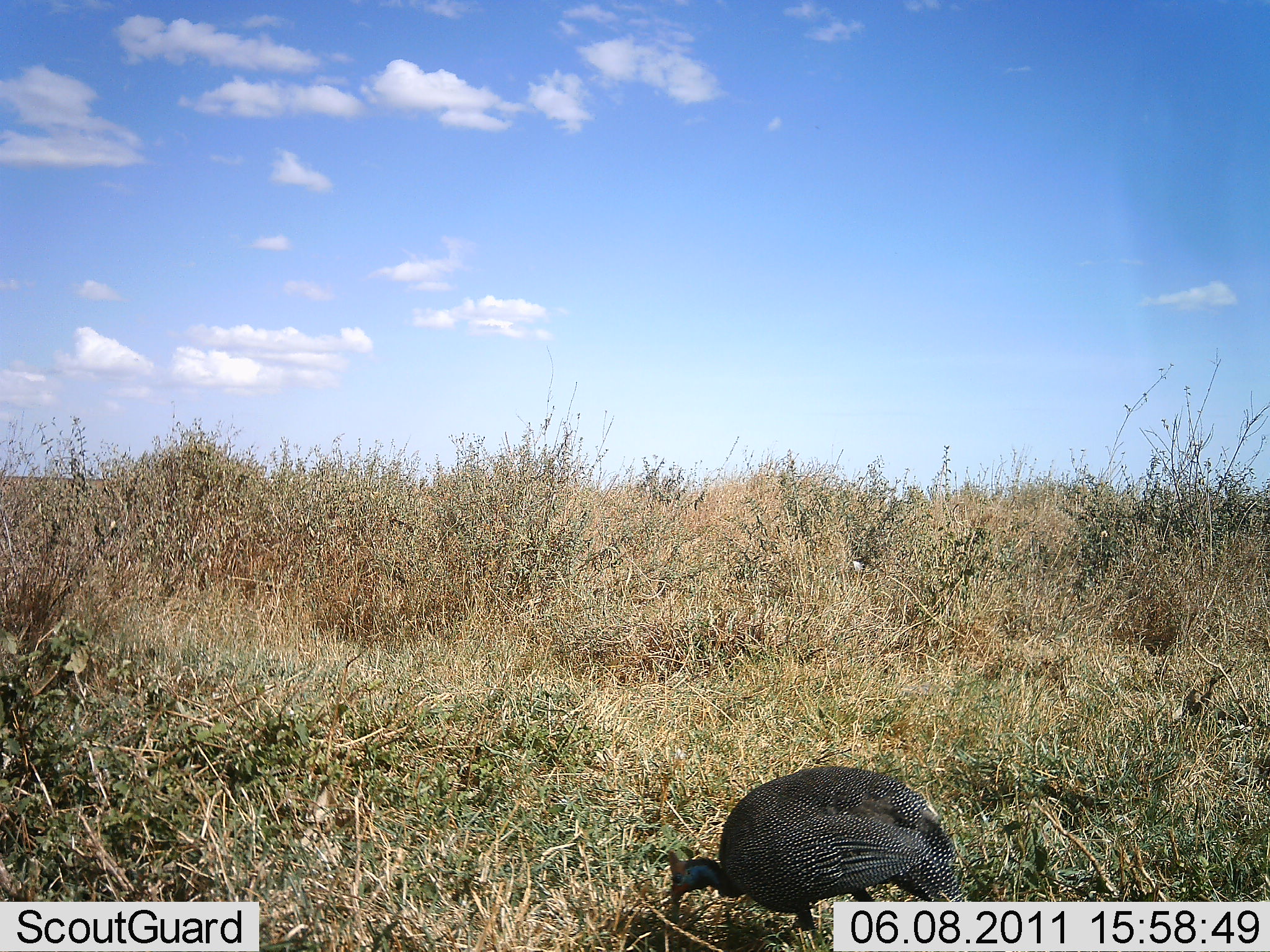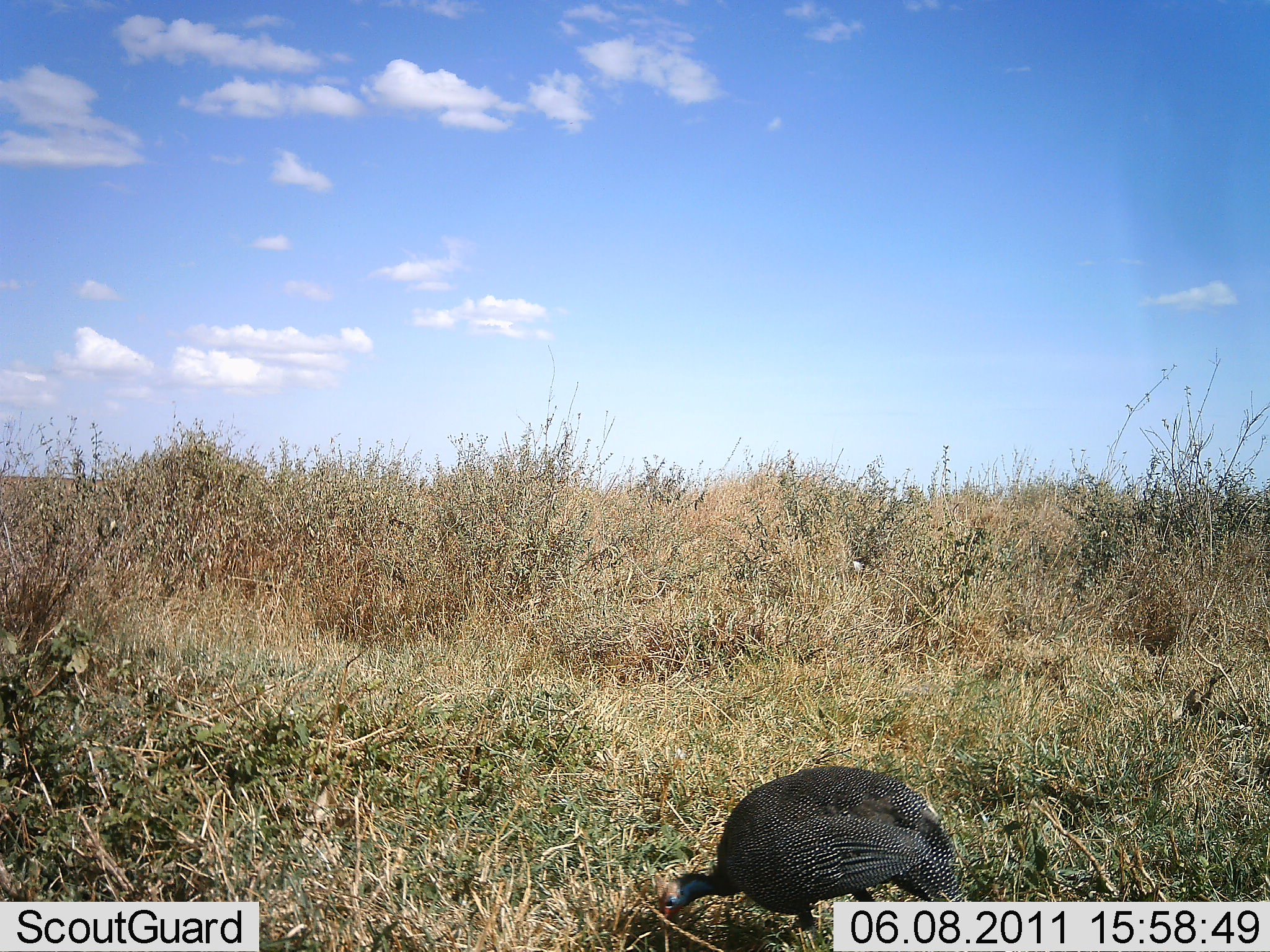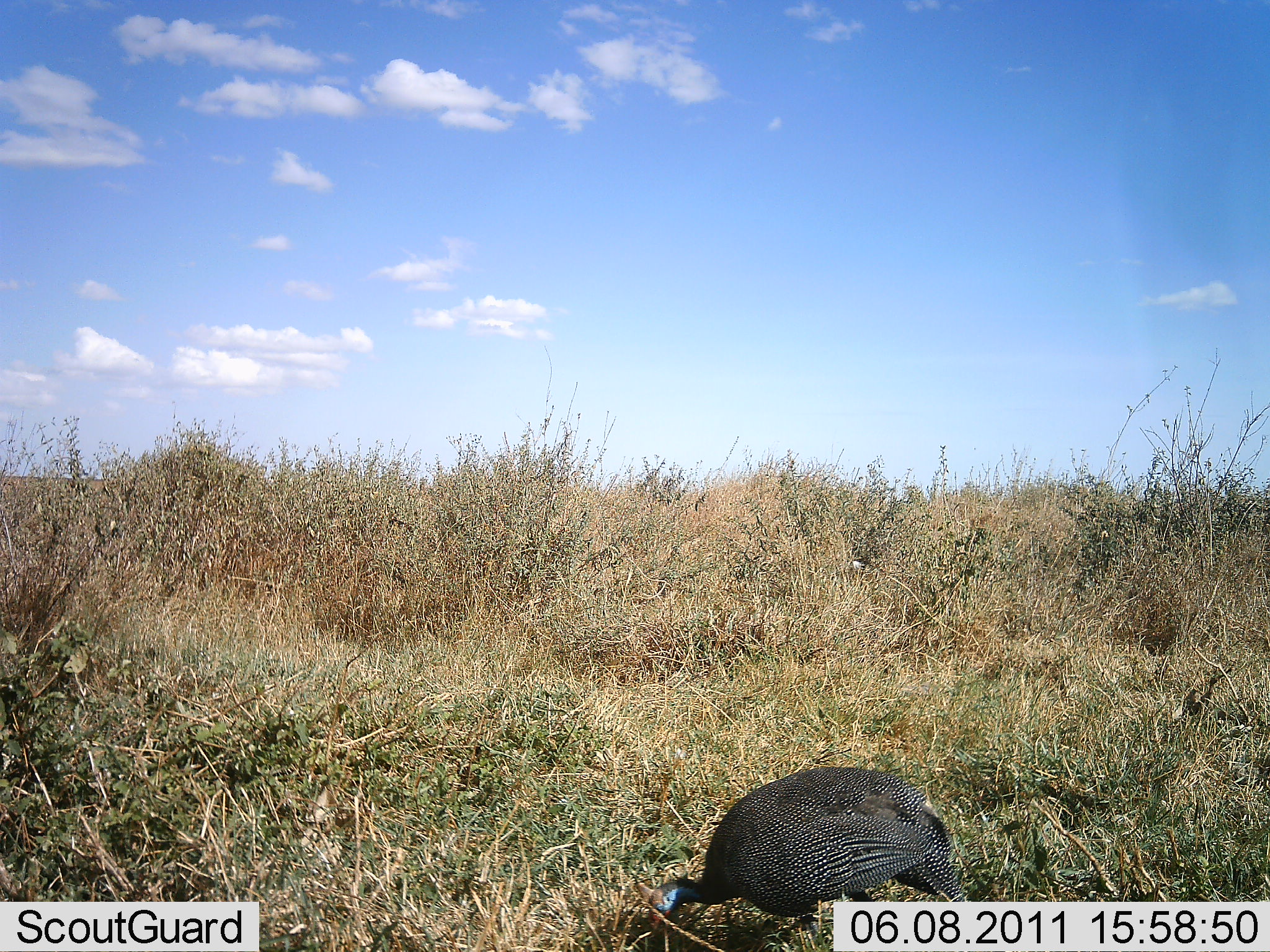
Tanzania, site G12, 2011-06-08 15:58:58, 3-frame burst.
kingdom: Animalia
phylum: Chordata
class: Aves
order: Galliformes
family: Numididae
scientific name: Numididae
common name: guinea fowl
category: guineafowl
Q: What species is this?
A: Guineafowl (guinea fowl) (Numididae).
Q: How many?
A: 1.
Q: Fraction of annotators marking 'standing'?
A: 10%.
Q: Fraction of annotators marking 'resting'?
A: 10%.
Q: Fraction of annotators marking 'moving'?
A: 0%.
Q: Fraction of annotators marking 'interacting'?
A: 0%.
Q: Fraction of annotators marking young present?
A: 0%.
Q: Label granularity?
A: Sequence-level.